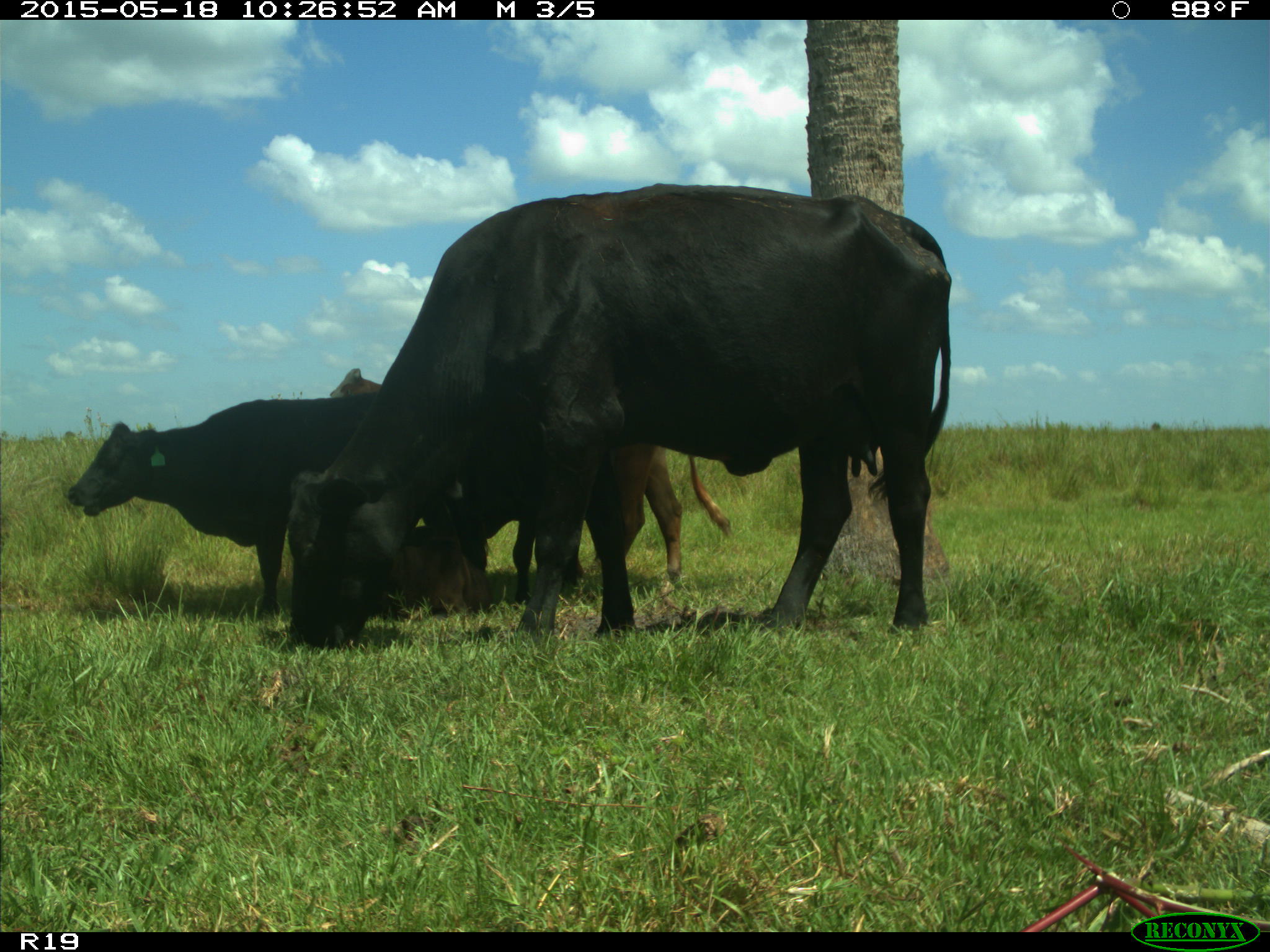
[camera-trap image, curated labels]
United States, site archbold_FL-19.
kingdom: Animalia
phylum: Chordata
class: Mammalia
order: Artiodactyla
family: Bovidae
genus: Bos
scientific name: Bos taurus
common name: domestic cow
Bos taurus (domestic cow).